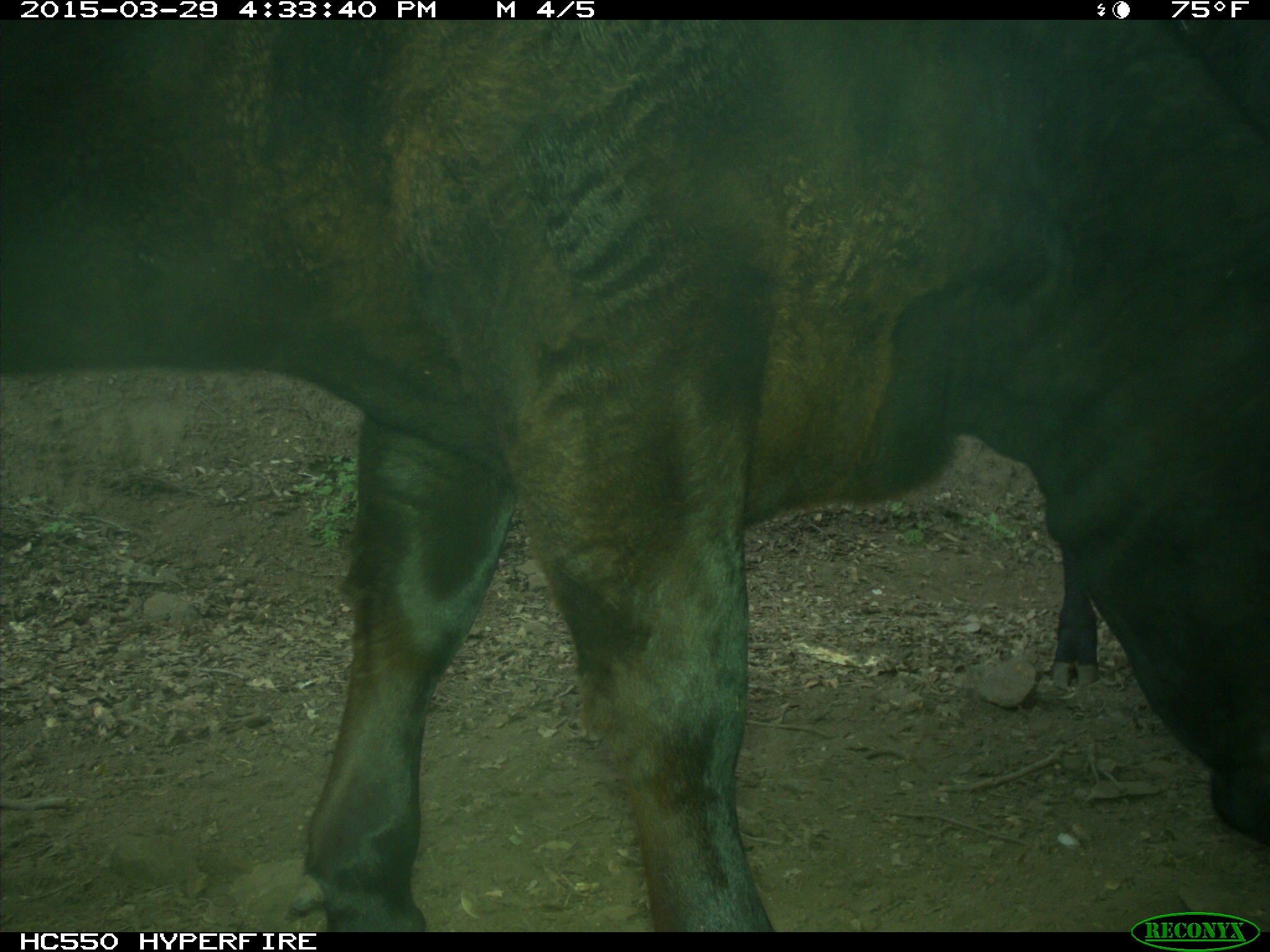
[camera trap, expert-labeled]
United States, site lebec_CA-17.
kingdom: Animalia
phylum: Chordata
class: Mammalia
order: Artiodactyla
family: Bovidae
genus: Bos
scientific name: Bos taurus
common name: domestic cow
Bos taurus (domestic cow).